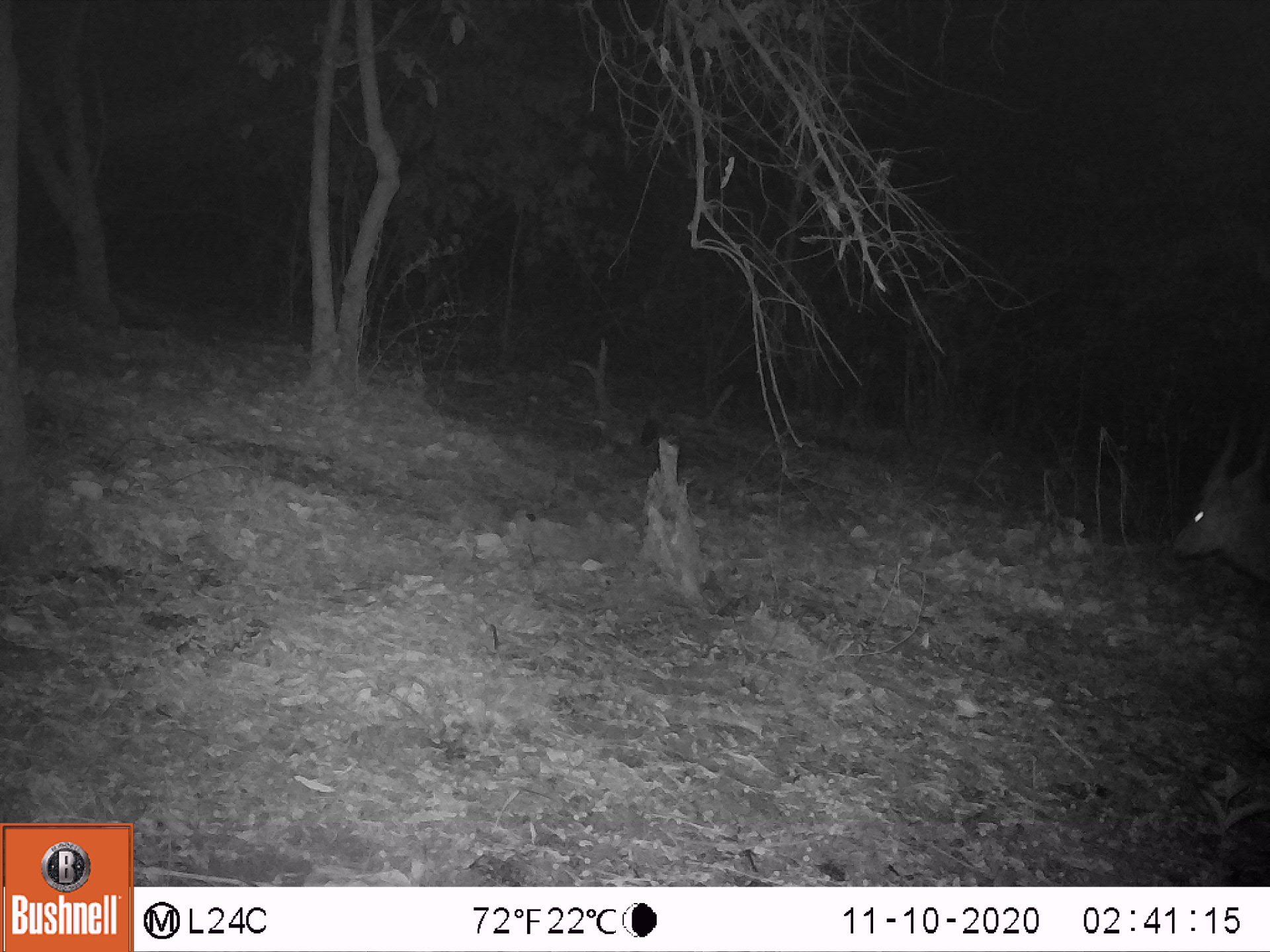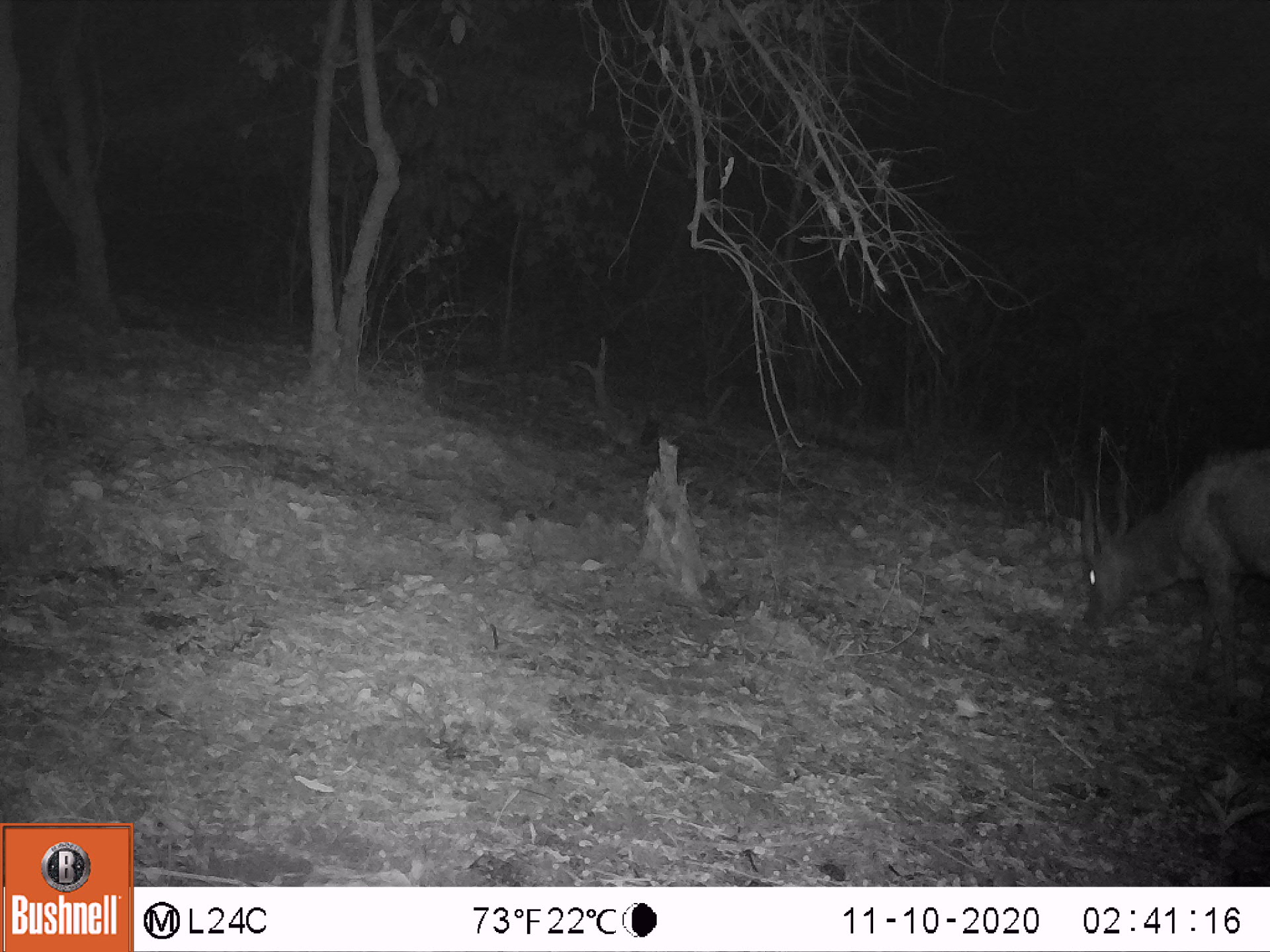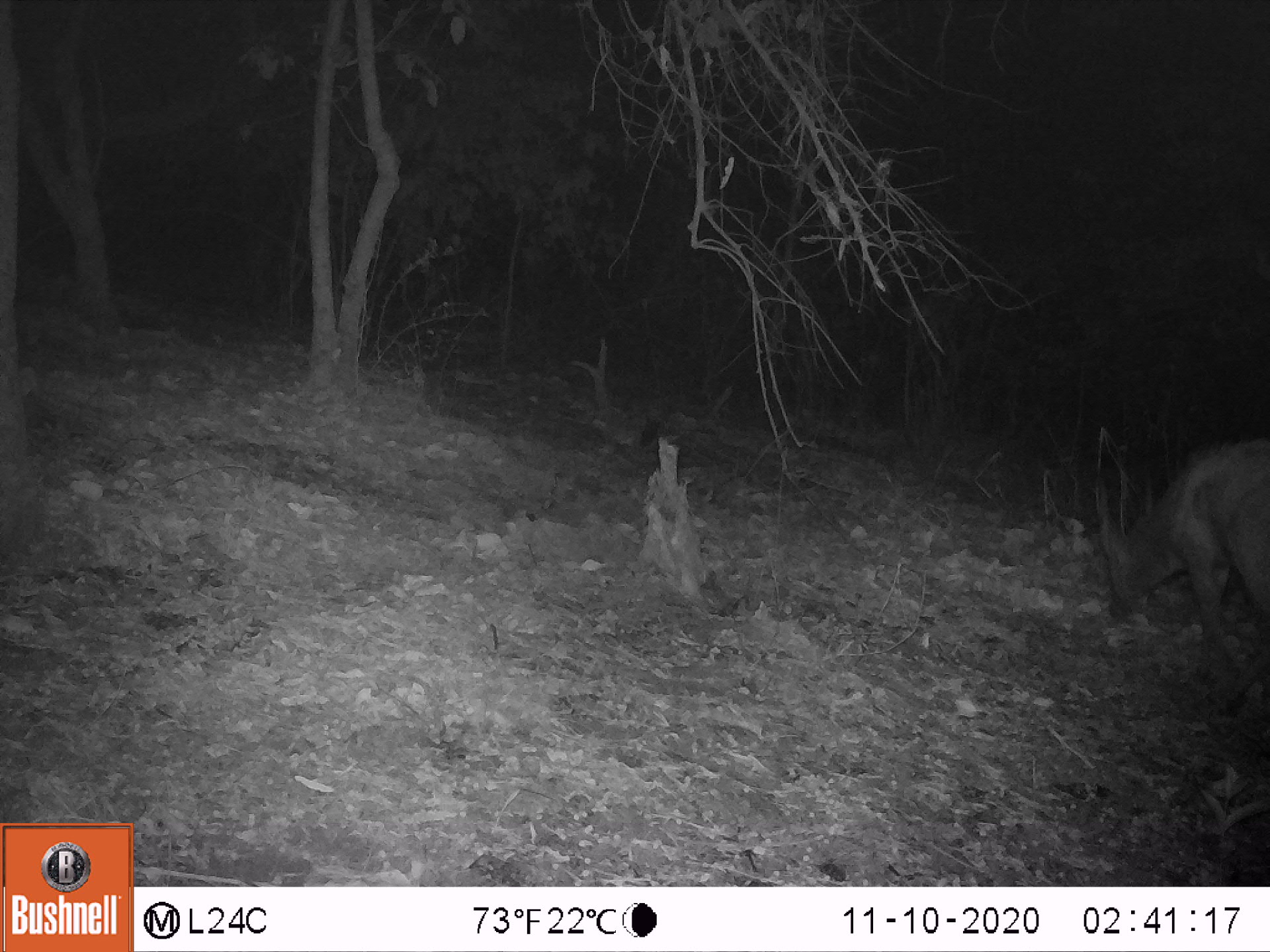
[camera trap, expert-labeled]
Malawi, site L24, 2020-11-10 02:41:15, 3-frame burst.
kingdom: Animalia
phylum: Chordata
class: Mammalia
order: Artiodactyla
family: Bovidae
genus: Tragelaphus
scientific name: Tragelaphus sylvaticus sylvaticus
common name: cape bushbuck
Cape bushbuck (Tragelaphus sylvaticus sylvaticus), count 1.